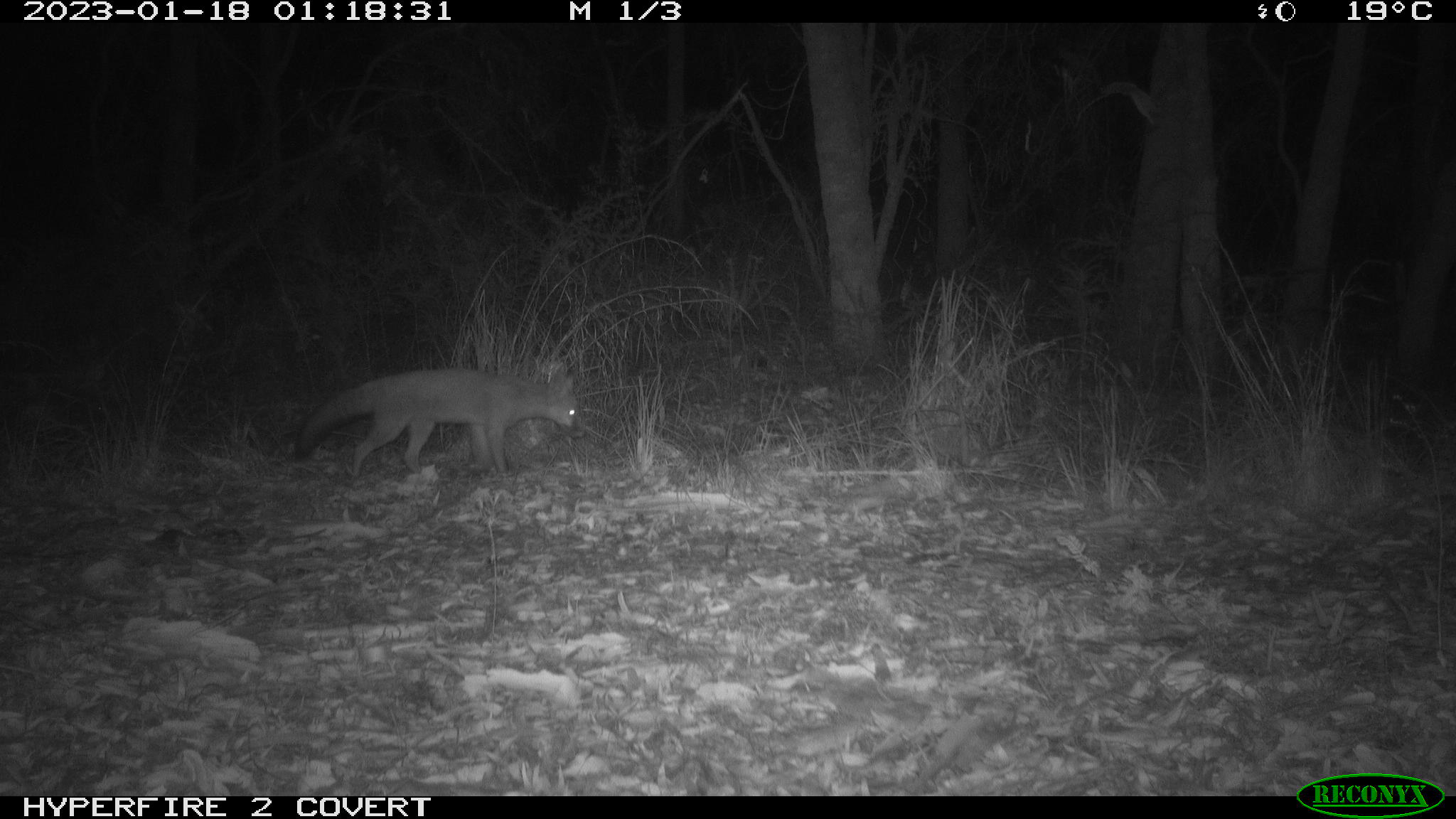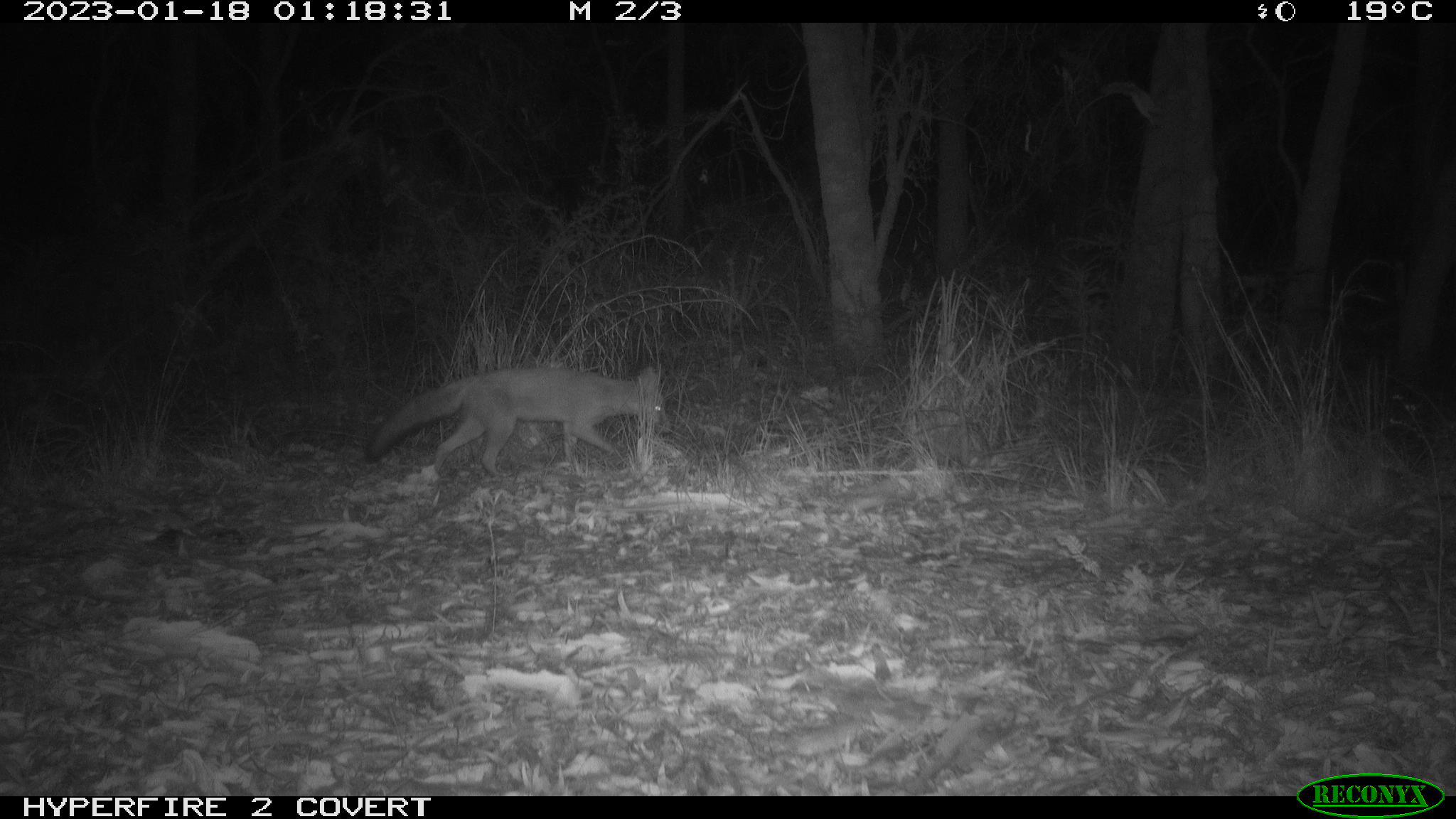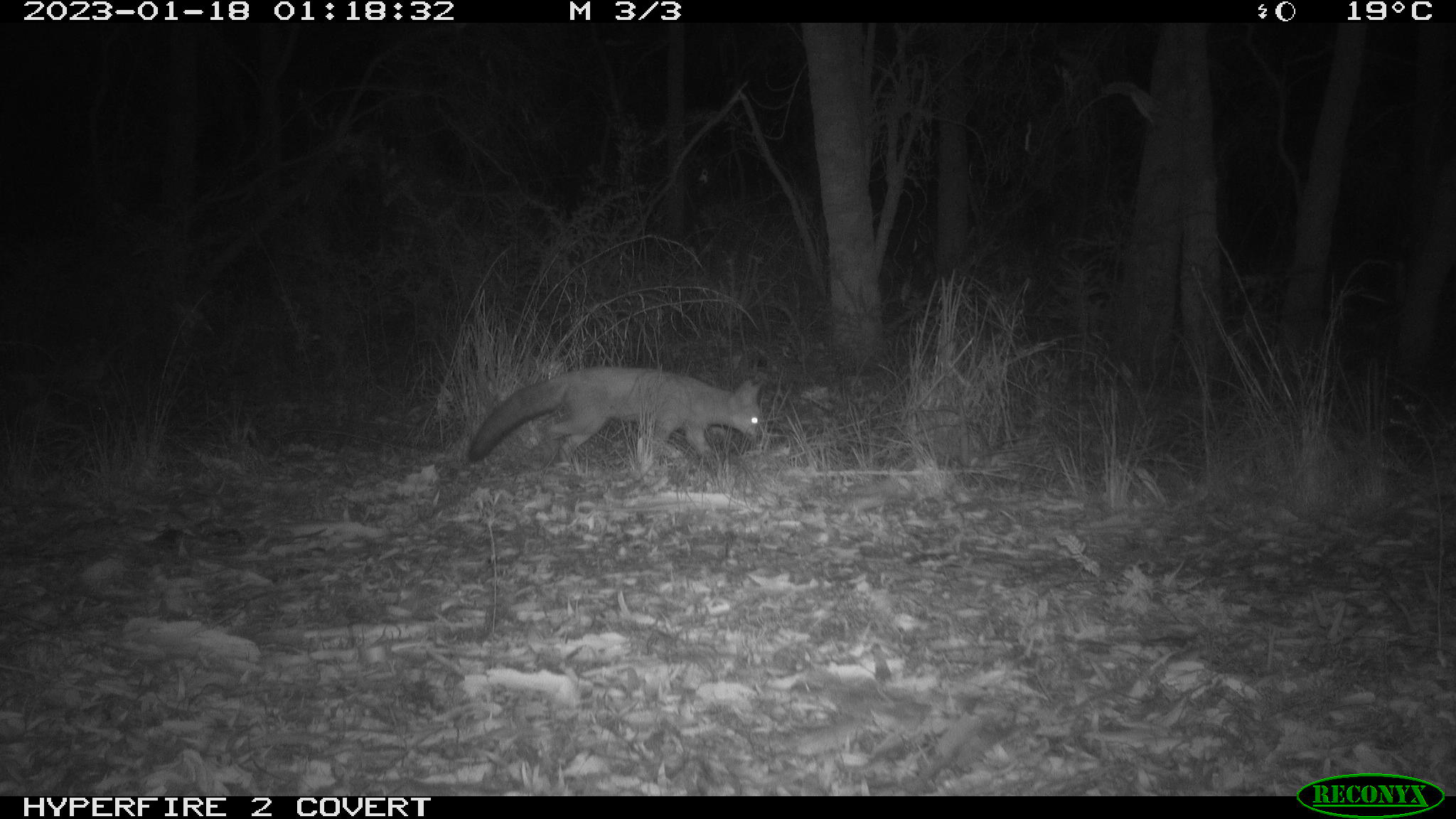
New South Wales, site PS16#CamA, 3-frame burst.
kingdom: Animalia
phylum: Chordata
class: Mammalia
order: Carnivora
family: Canidae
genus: Vulpes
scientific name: Vulpes vulpes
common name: red fox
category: fox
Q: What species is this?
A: Fox (red fox) (Vulpes vulpes).